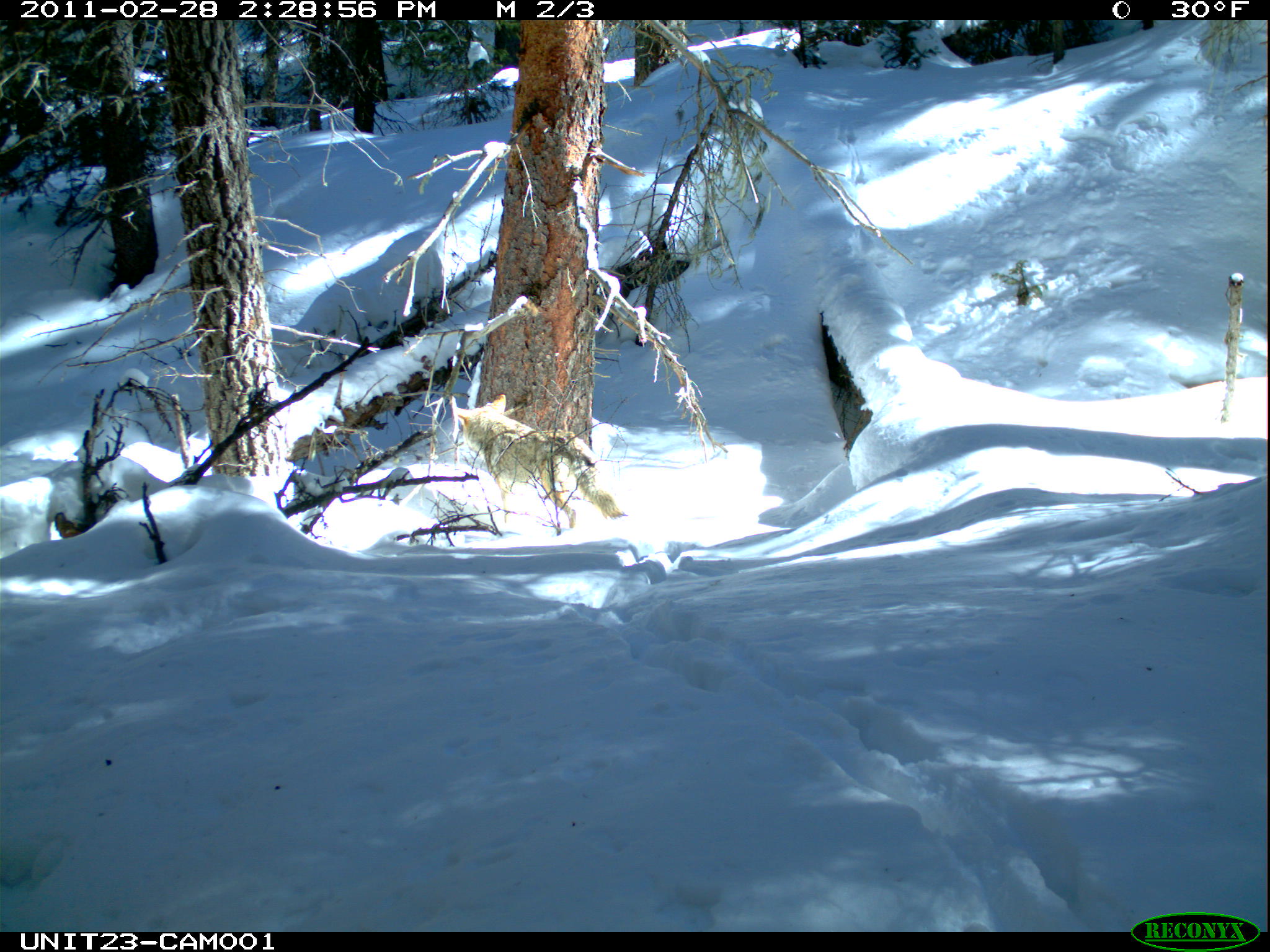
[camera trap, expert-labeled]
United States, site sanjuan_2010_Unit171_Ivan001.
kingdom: Animalia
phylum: Chordata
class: Mammalia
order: Carnivora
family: Canidae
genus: Canis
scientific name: Canis latrans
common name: coyote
Canis latrans (coyote).